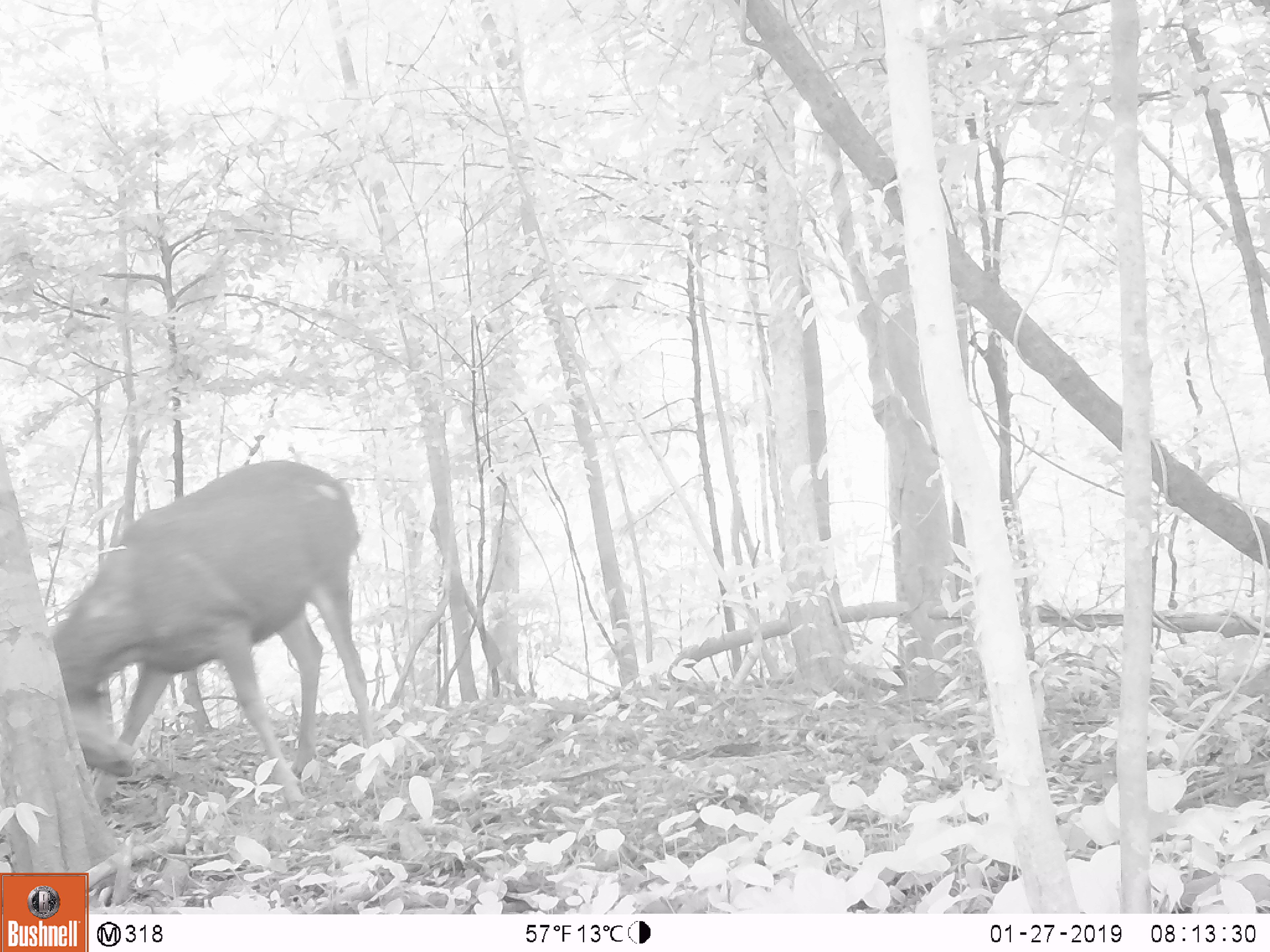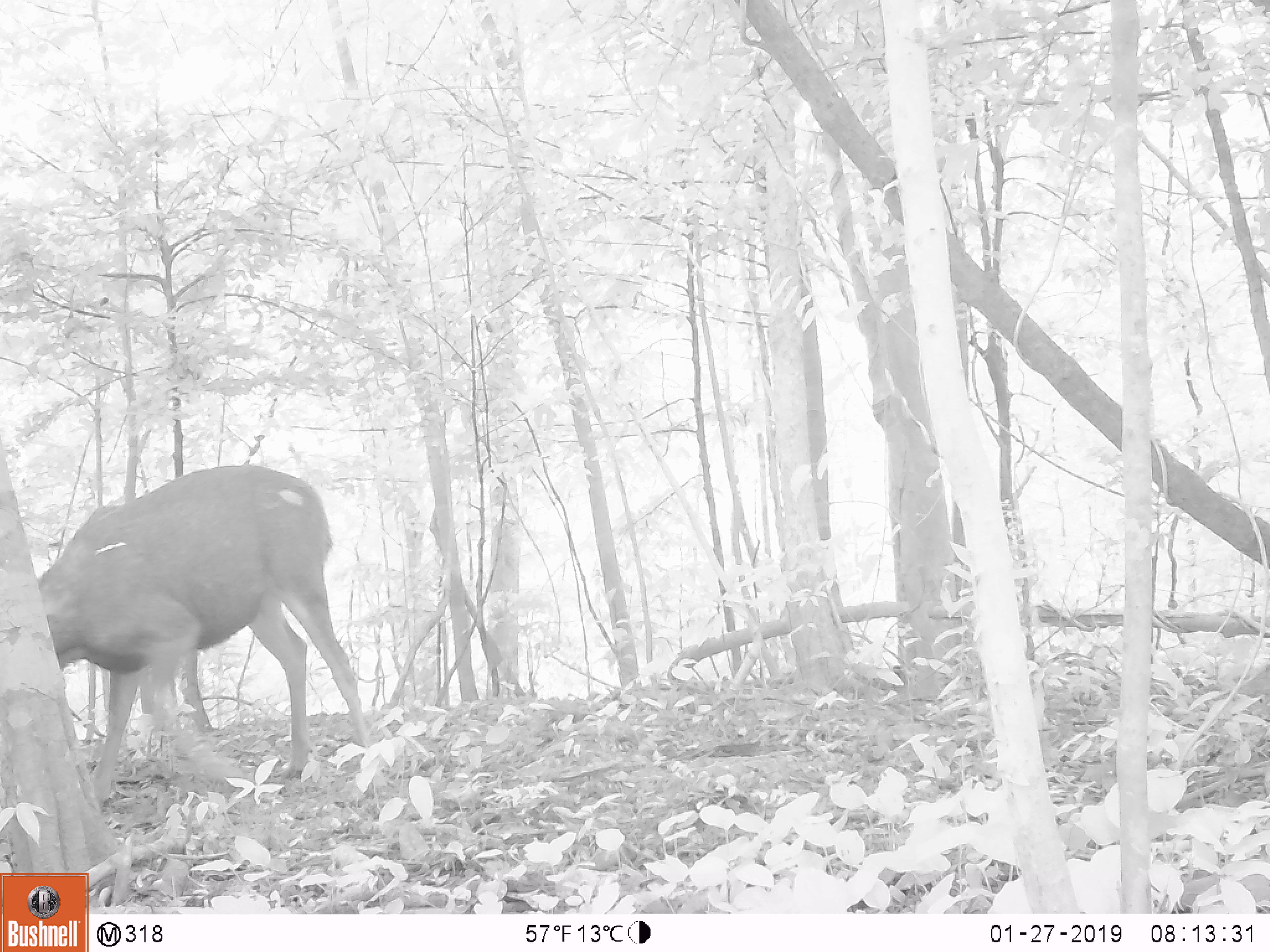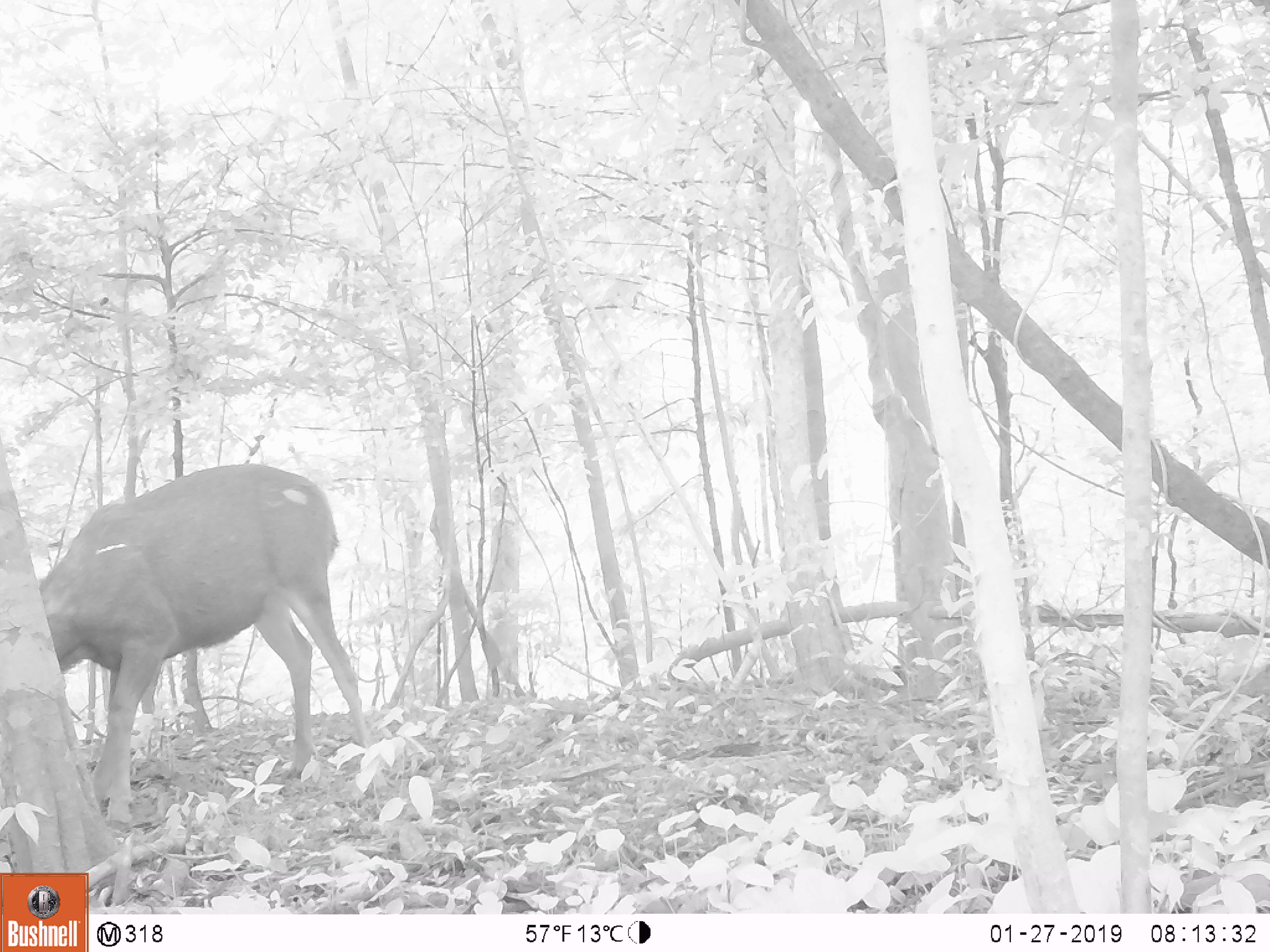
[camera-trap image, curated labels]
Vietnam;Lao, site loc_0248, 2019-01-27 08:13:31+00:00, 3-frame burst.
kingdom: Animalia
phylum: Chordata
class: Mammalia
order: Artiodactyla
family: Cervidae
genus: Rusa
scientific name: Rusa unicolor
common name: sambar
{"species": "sambar (Rusa unicolor)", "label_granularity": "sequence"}